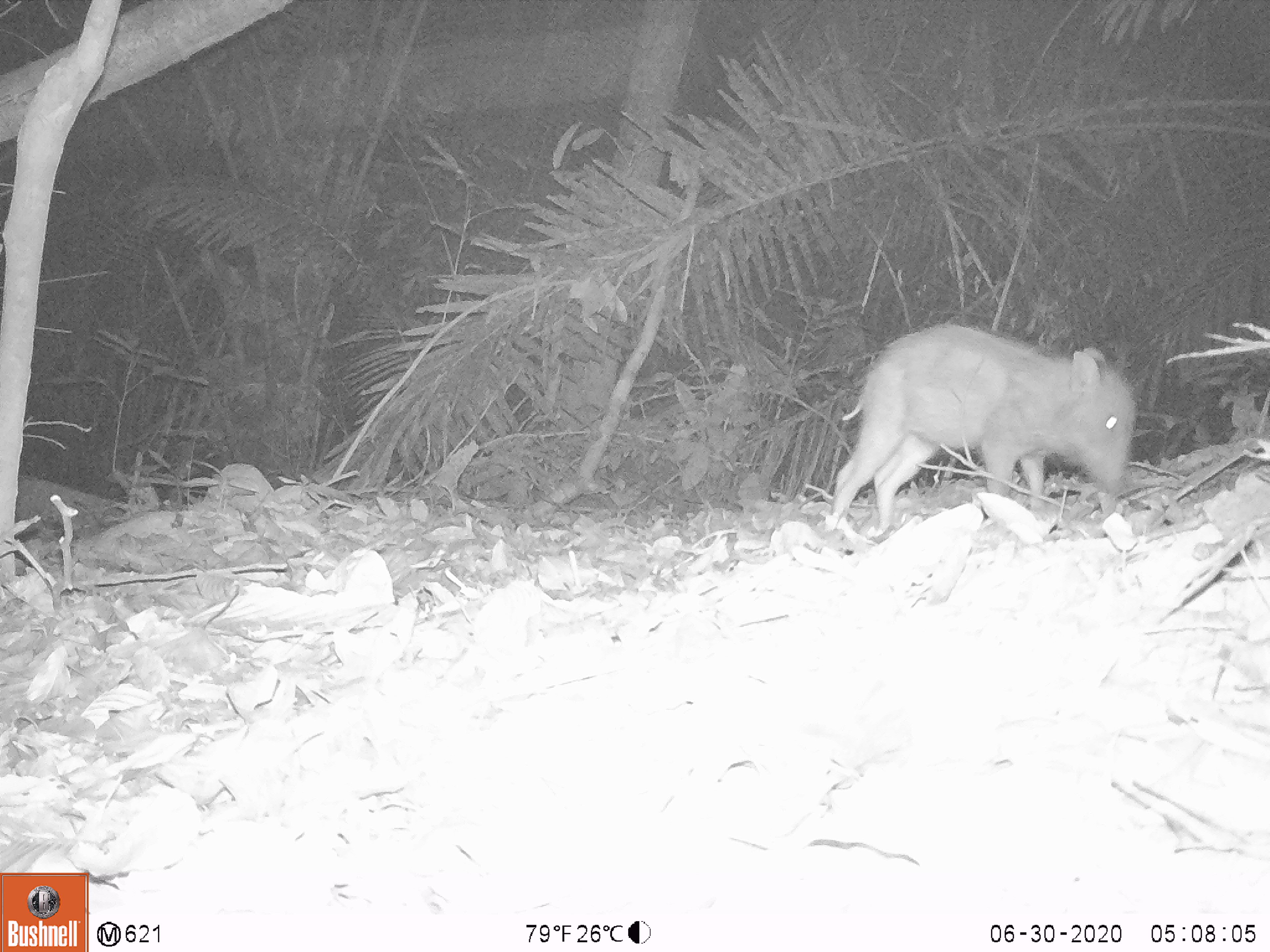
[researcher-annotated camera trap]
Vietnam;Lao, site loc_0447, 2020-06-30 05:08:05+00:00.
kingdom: Animalia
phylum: Chordata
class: Mammalia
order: Artiodactyla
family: Suidae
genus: Sus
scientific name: Sus scrofa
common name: eurasian wild pig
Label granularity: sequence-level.